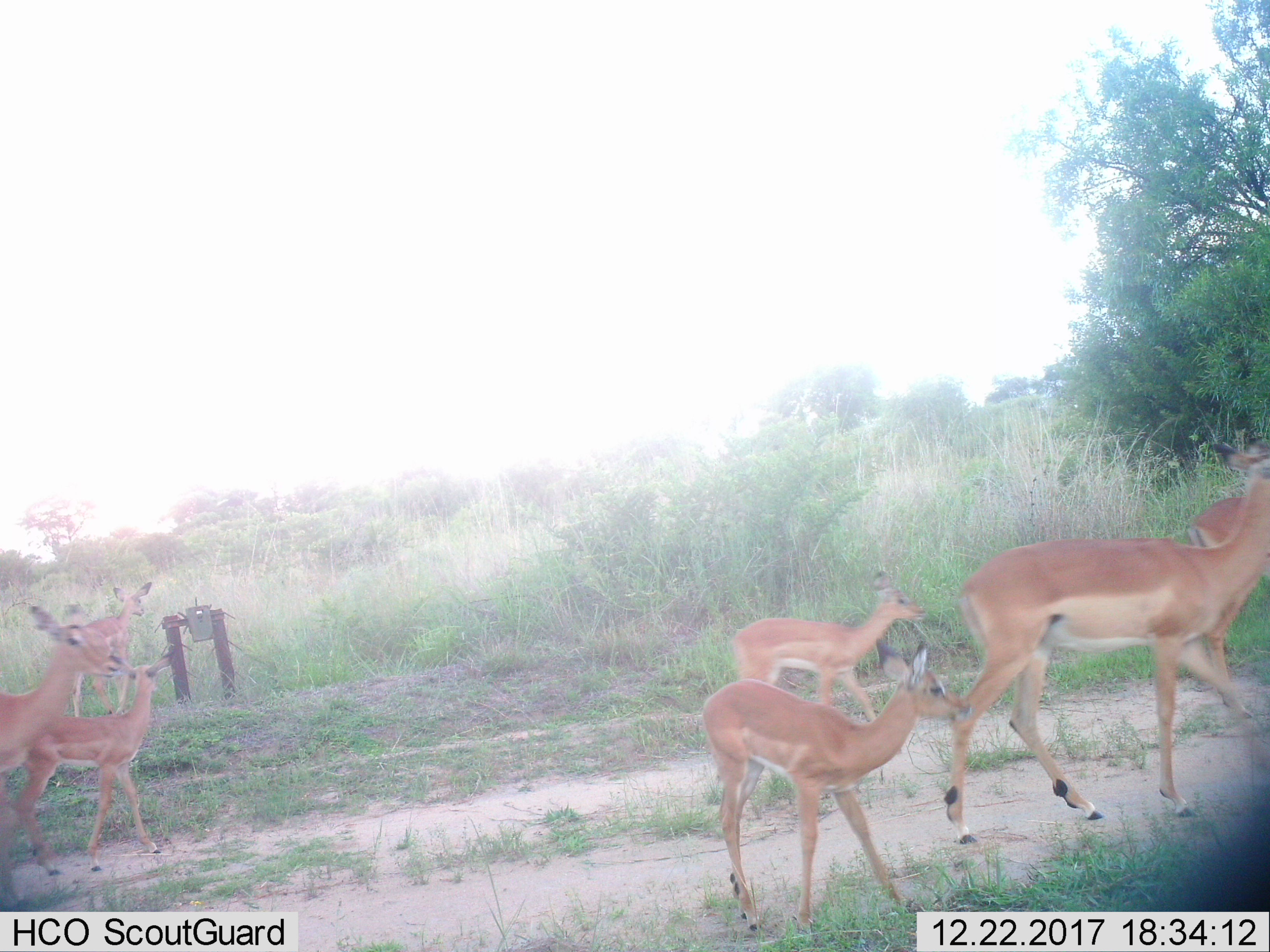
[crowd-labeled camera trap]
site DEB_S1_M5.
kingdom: Animalia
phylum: Chordata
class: Mammalia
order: Artiodactyla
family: Bovidae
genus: Aepyceros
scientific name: Aepyceros melampus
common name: impala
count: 7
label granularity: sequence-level